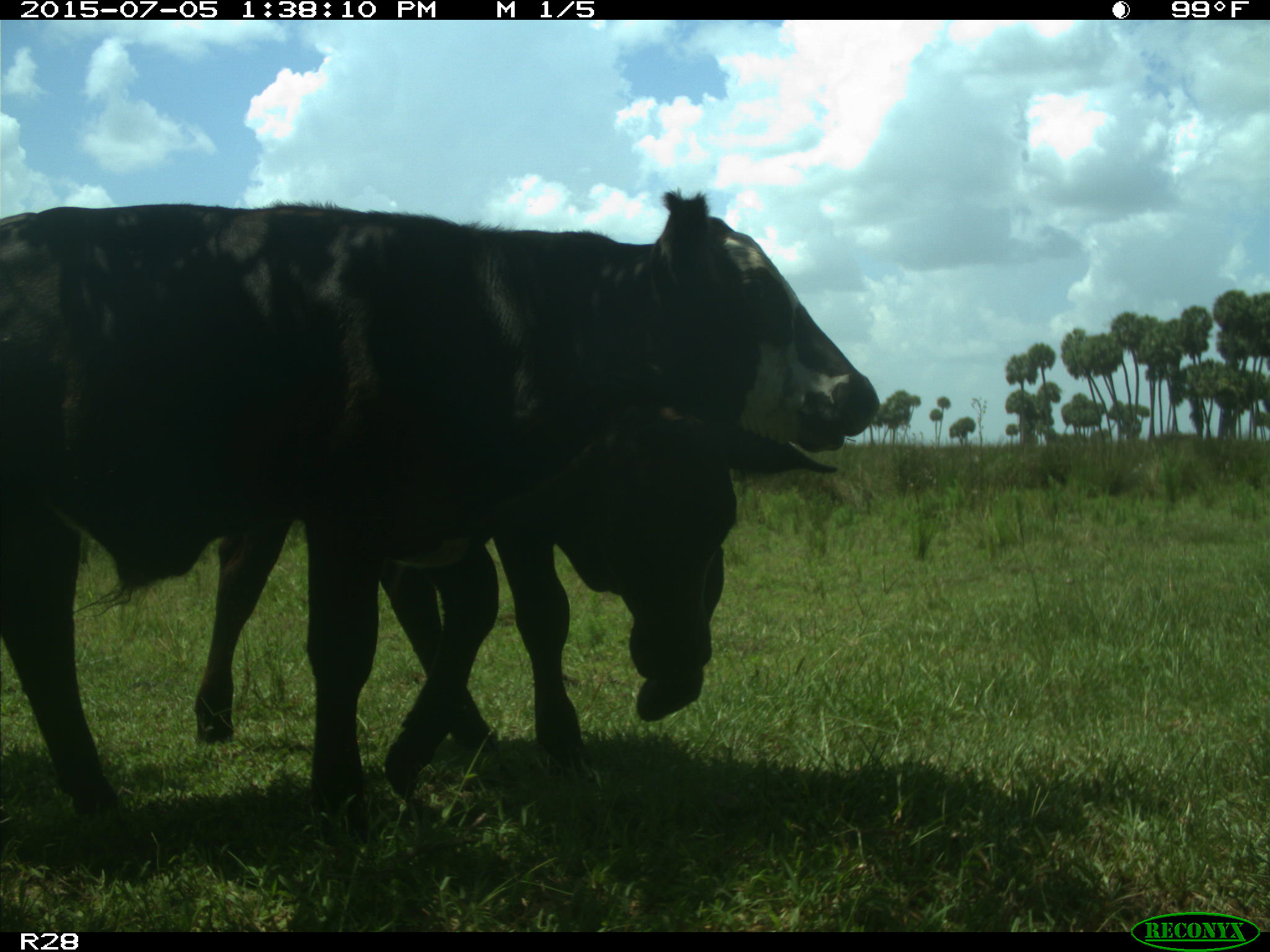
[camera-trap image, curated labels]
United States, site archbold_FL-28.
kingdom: Animalia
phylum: Chordata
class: Mammalia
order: Artiodactyla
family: Bovidae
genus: Bos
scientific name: Bos taurus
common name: domestic cow